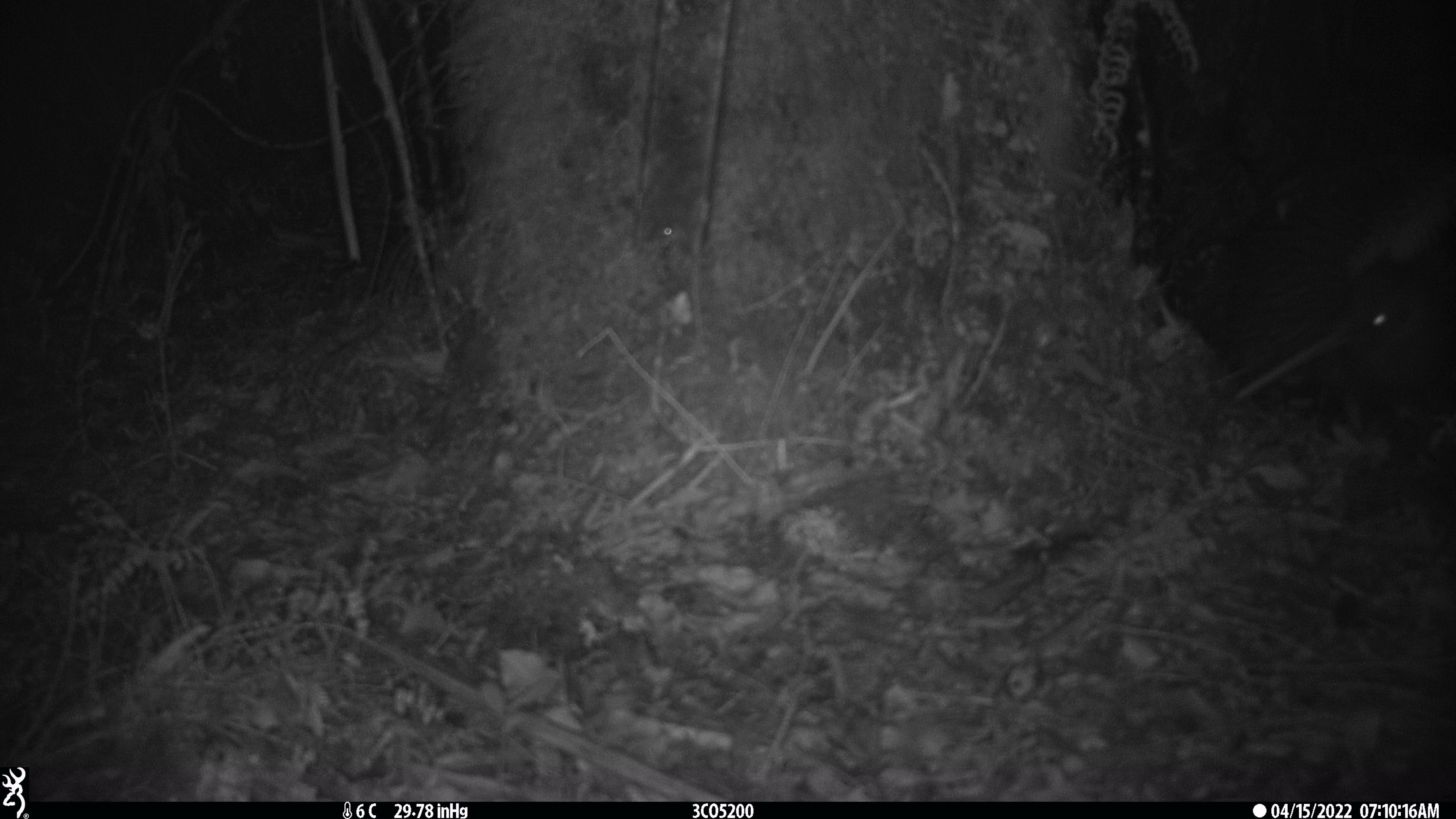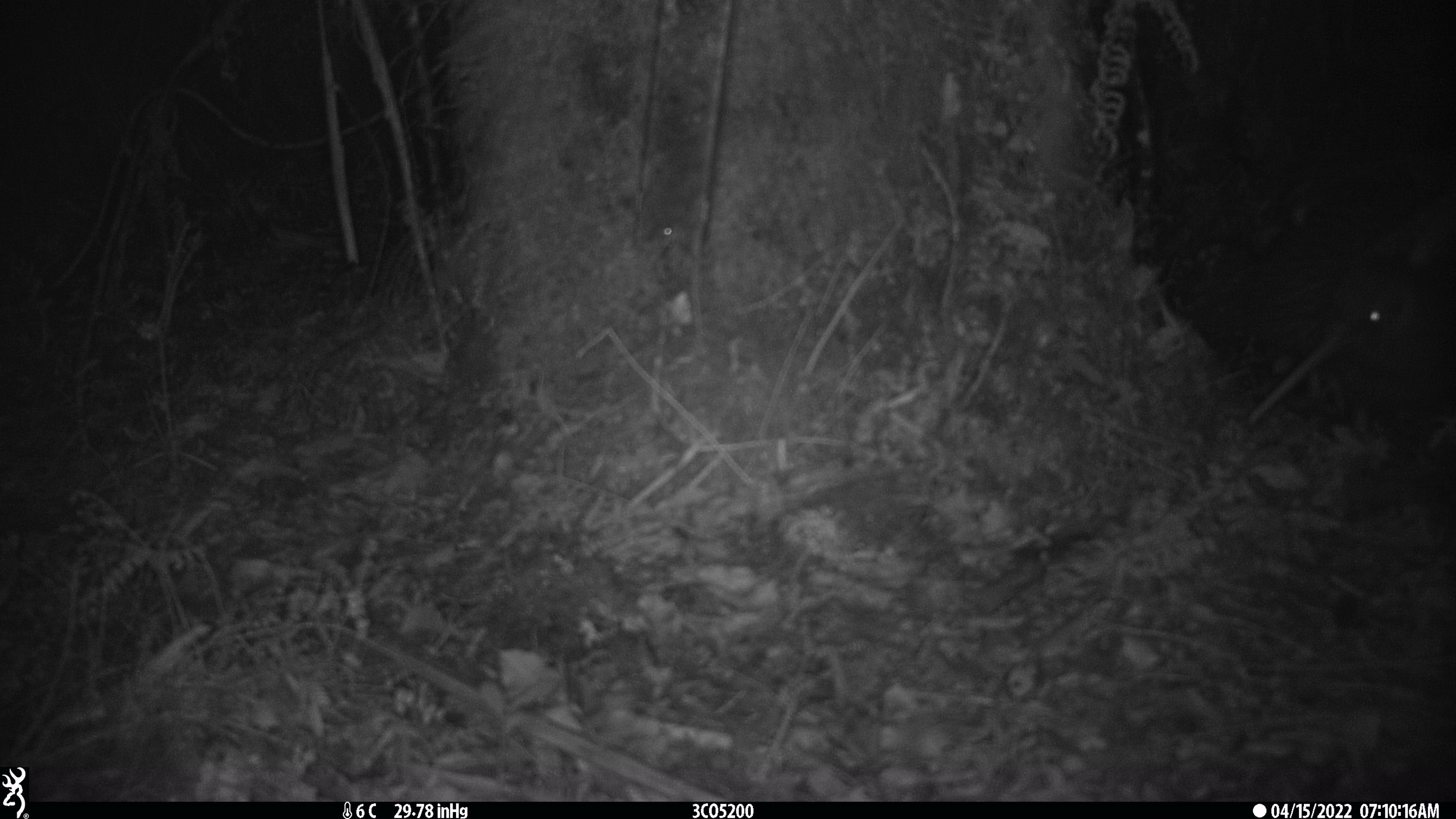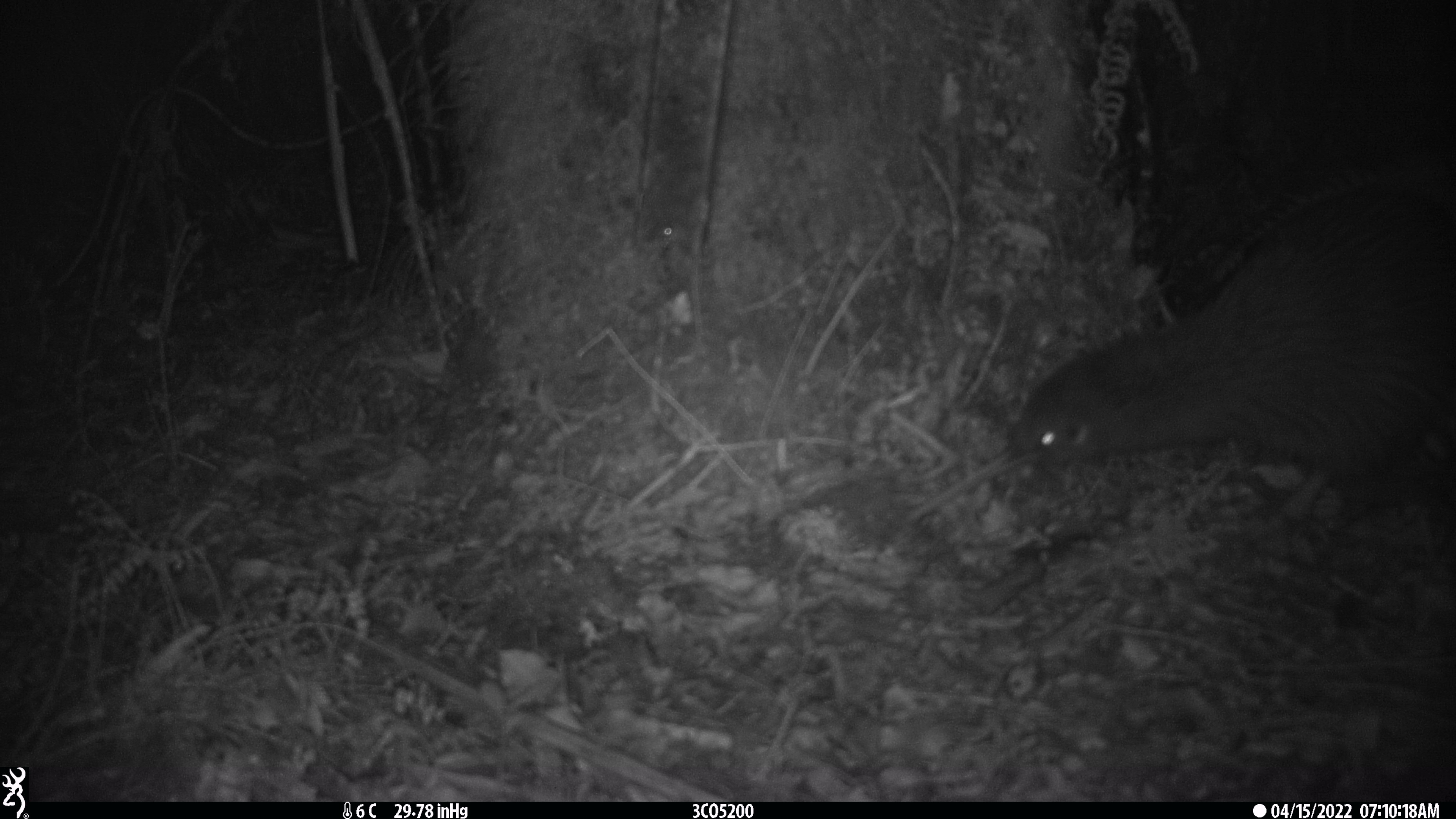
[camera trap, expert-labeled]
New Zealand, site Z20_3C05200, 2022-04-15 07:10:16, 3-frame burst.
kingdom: Animalia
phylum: Chordata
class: Aves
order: Apterygiformes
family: Apterygidae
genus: Apteryx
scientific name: Apteryx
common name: kiwi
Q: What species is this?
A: Kiwi (Apteryx).